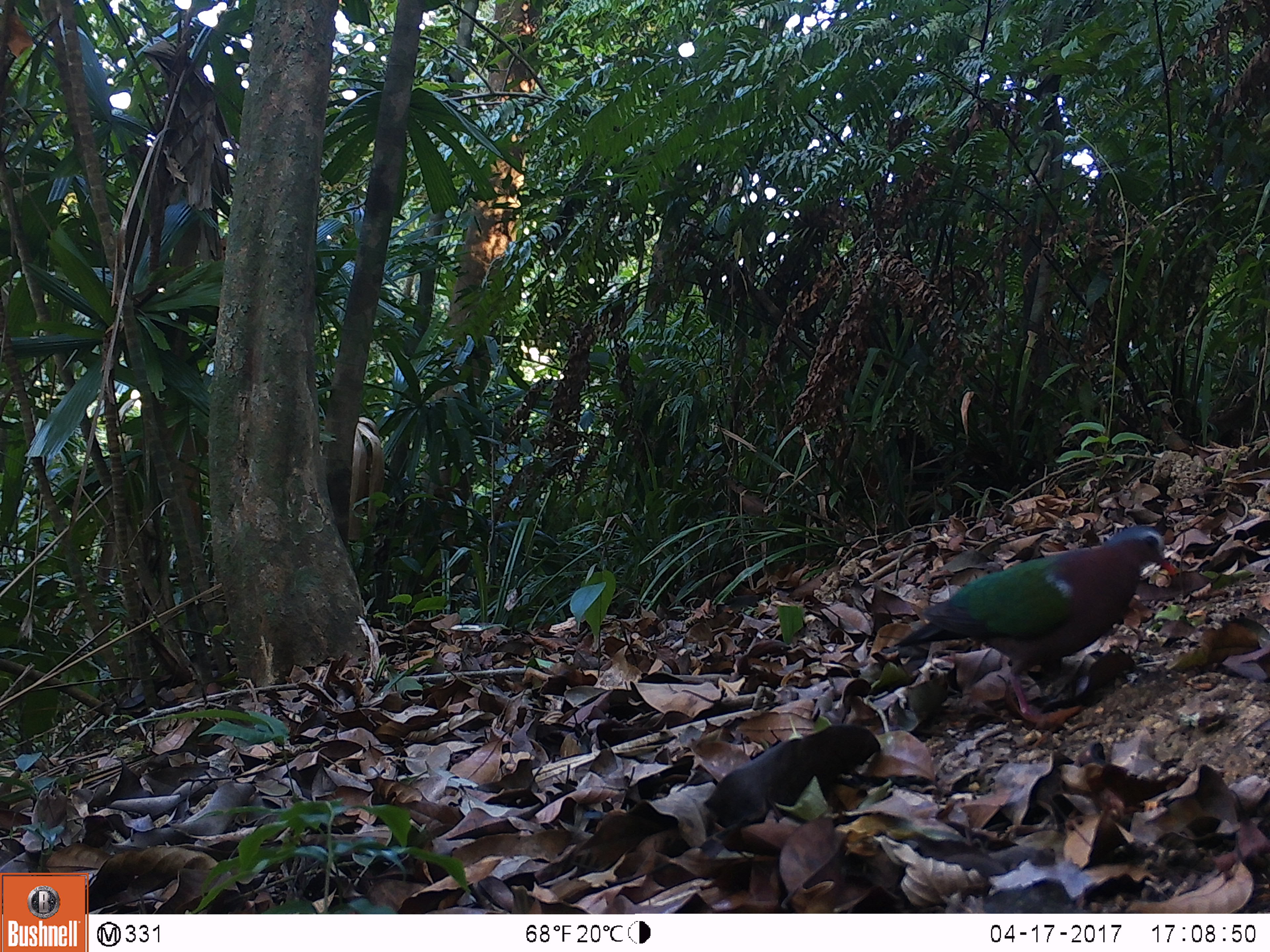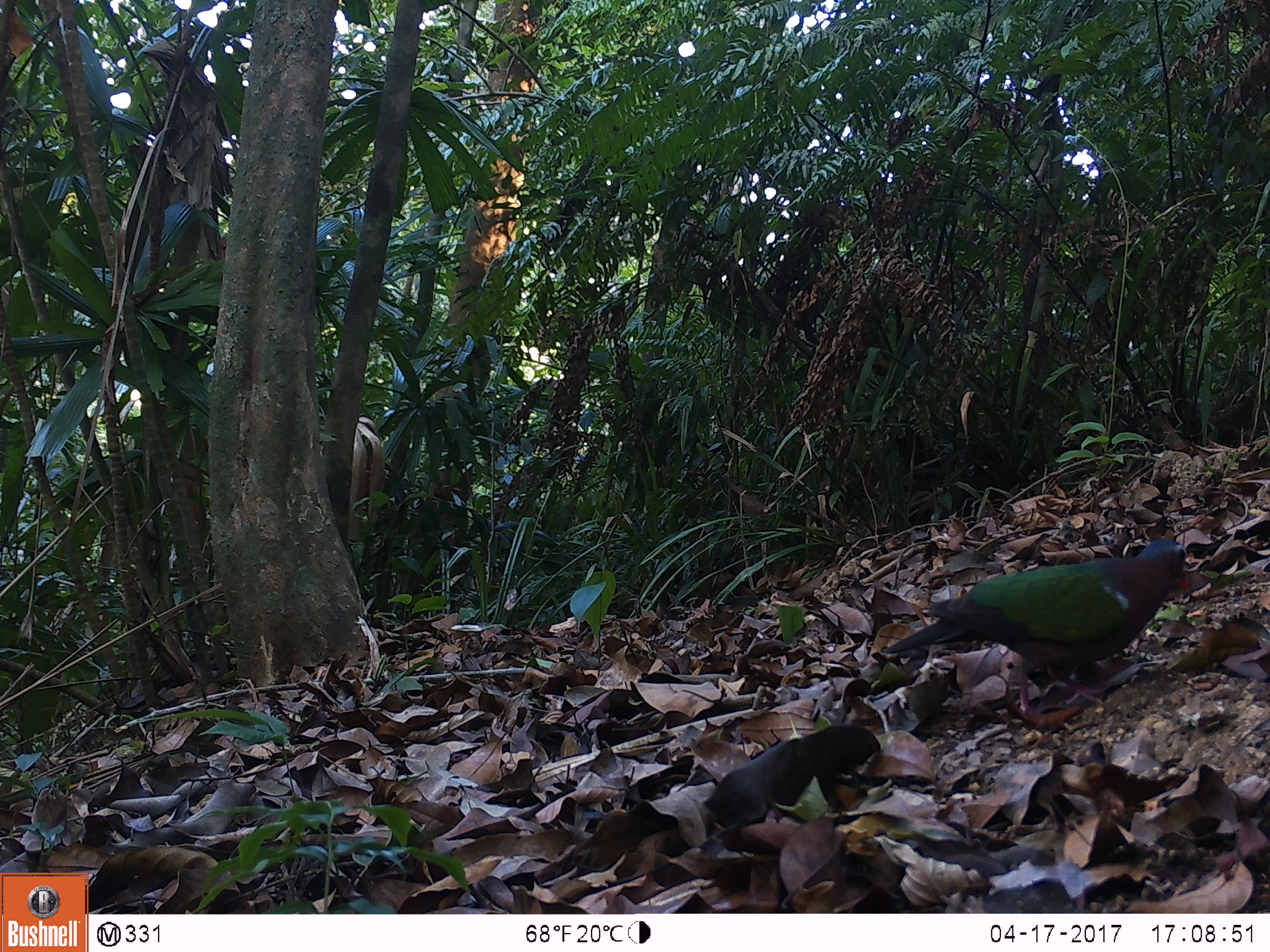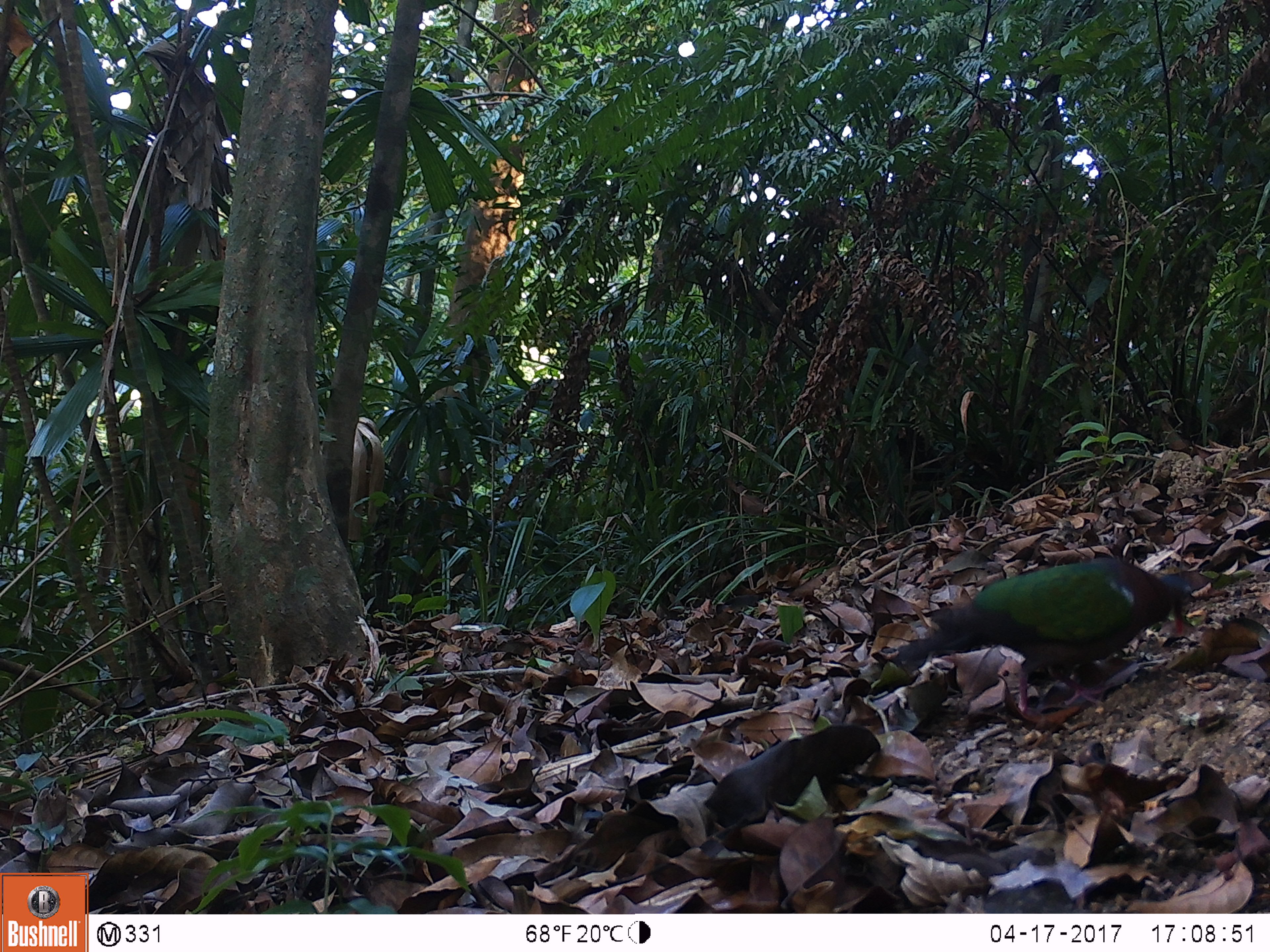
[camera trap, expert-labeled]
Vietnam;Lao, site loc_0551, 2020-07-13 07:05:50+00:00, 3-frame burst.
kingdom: Animalia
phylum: Chordata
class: Aves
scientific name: Aves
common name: bird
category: unidentified bird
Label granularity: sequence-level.